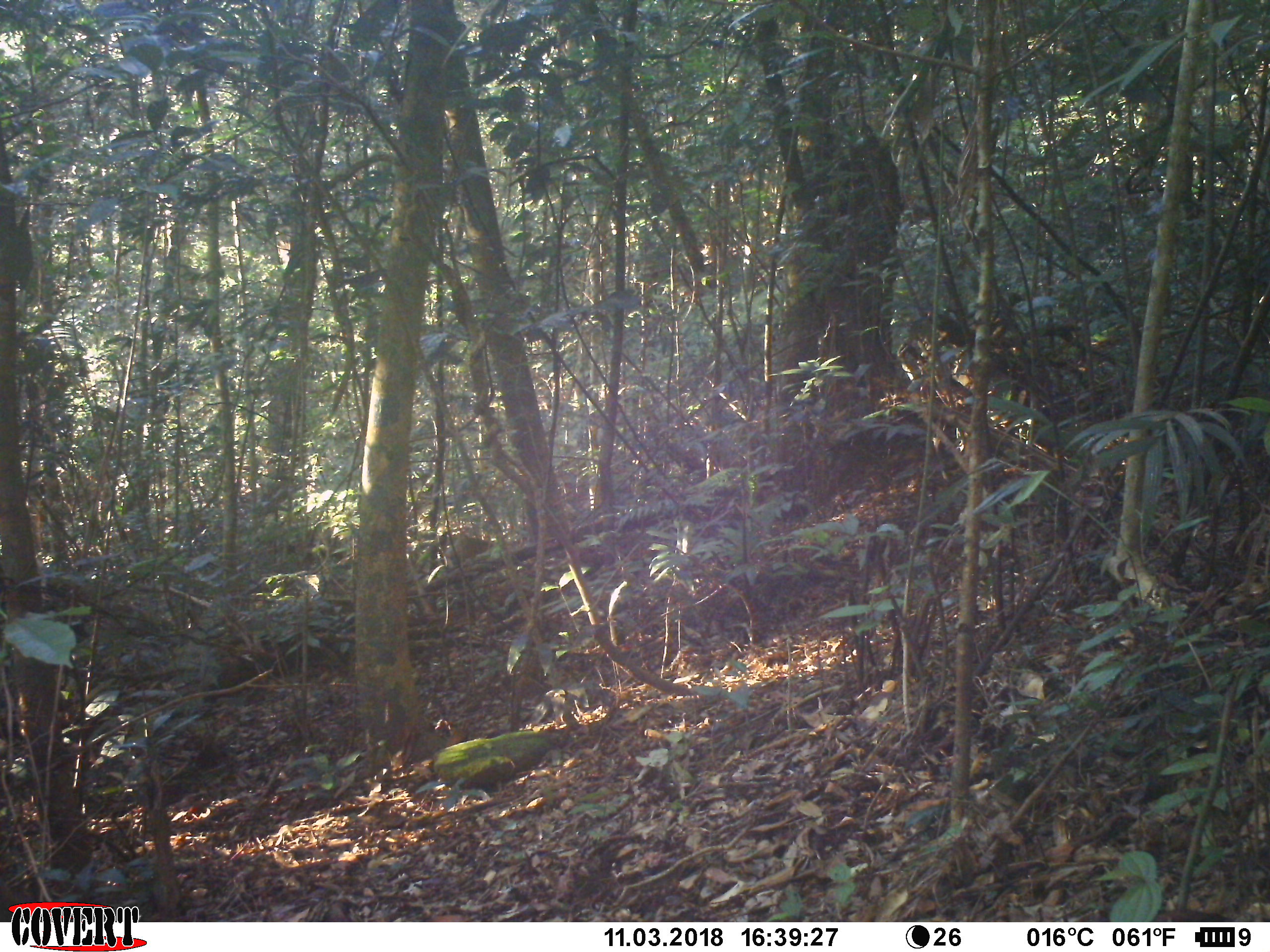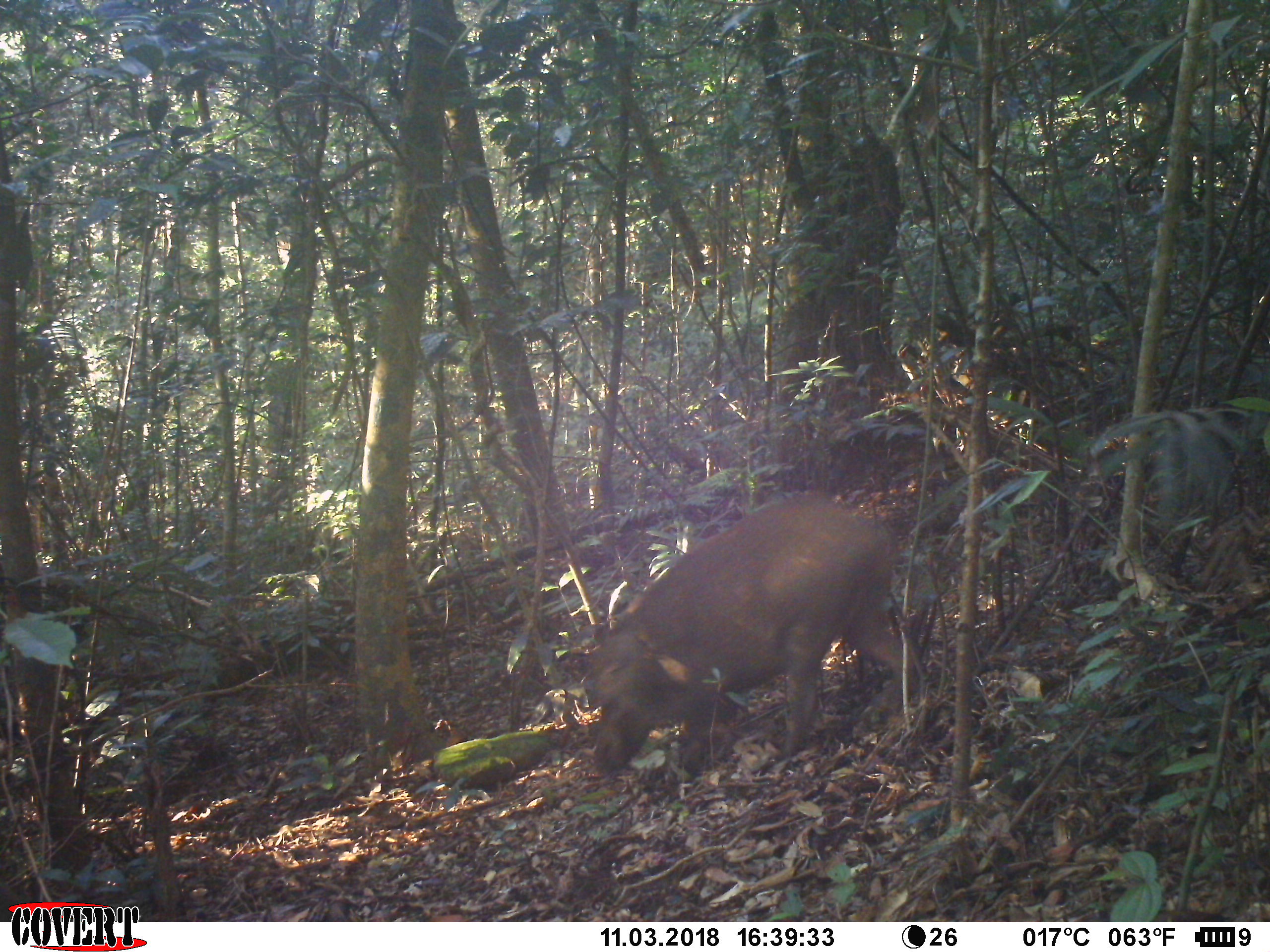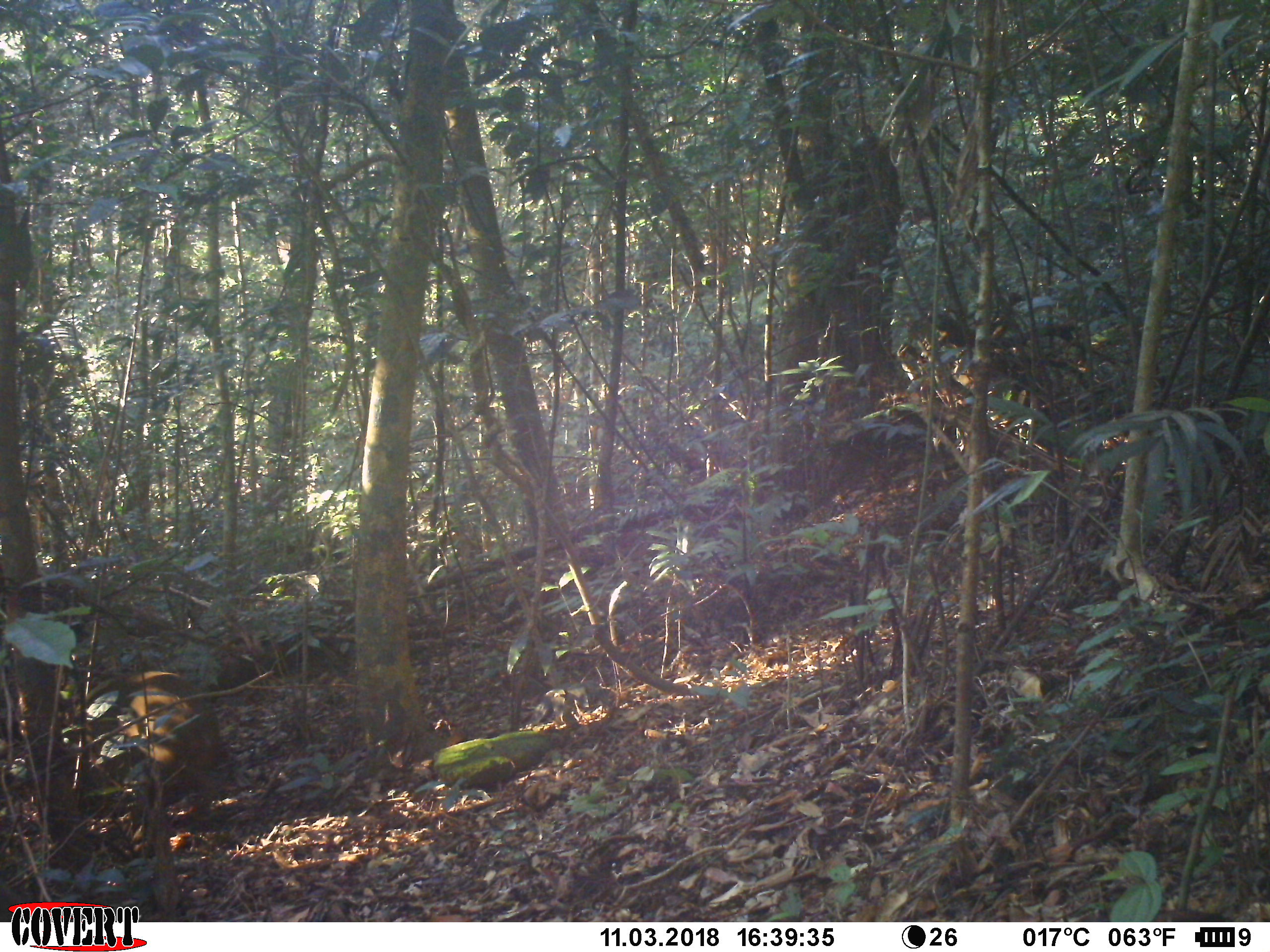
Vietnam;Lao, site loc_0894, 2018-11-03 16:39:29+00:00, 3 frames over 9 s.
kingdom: Animalia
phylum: Chordata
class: Mammalia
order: Artiodactyla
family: Suidae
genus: Sus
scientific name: Sus scrofa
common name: eurasian wild pig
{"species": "eurasian wild pig (Sus scrofa)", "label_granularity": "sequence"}